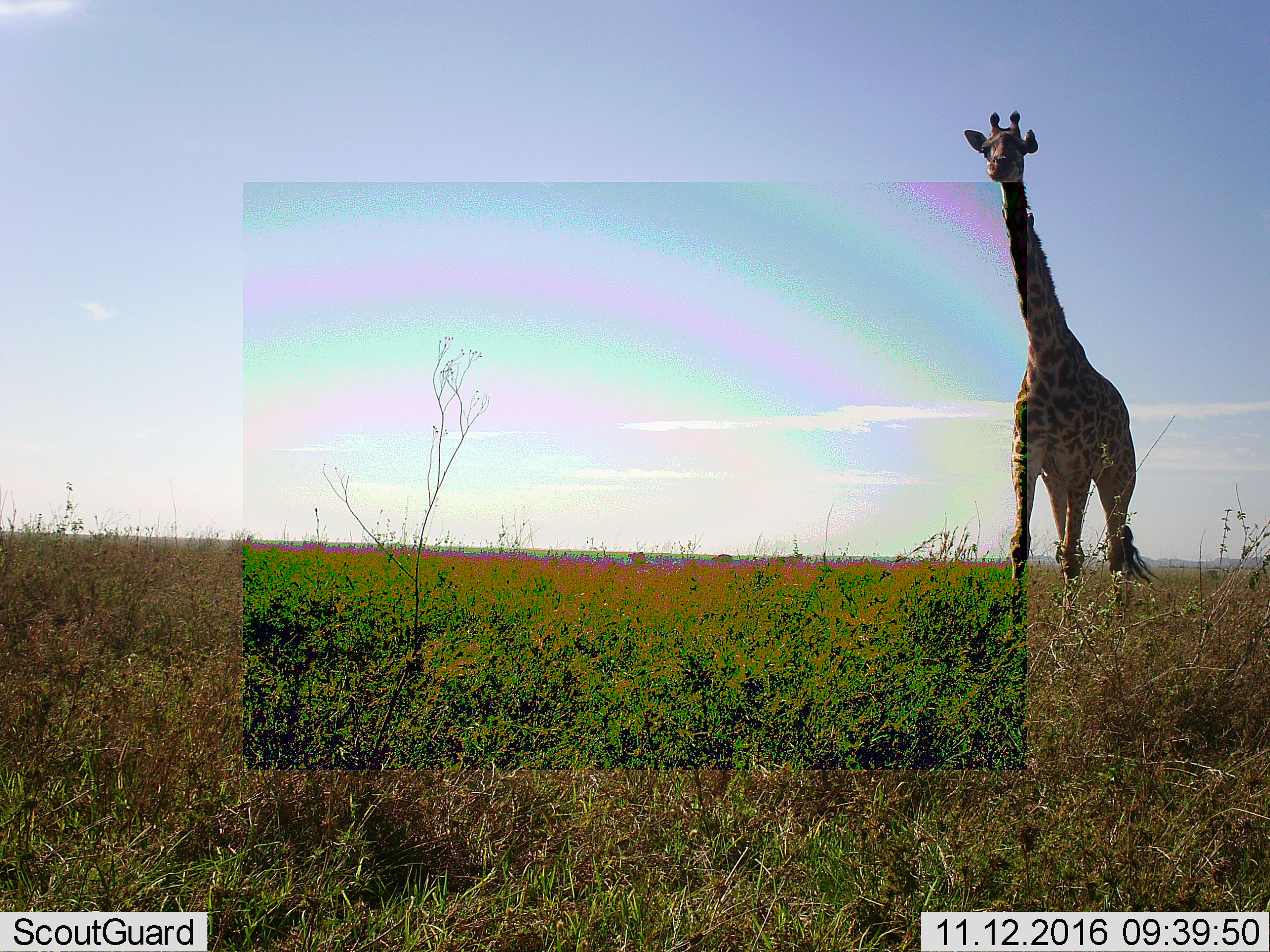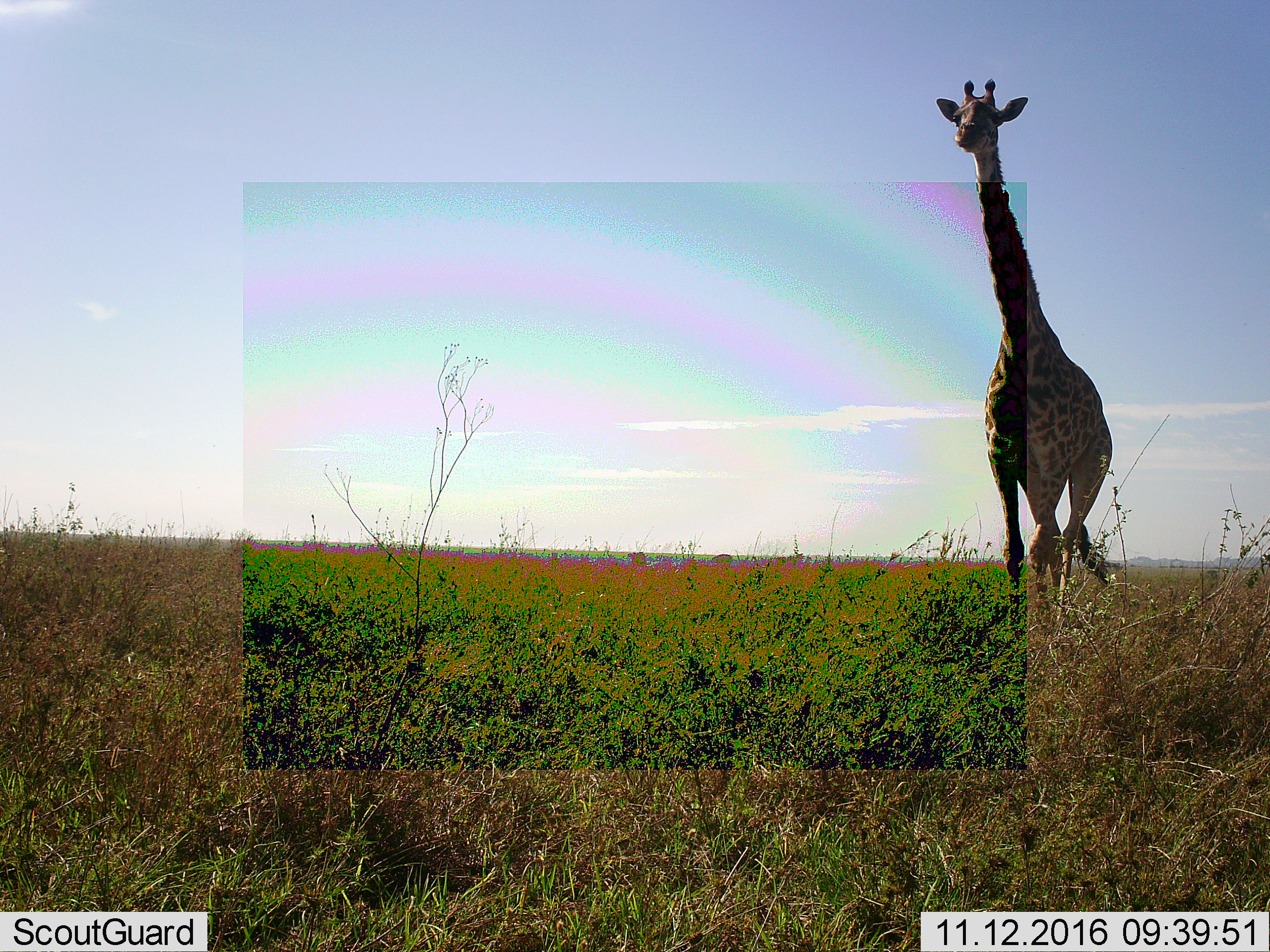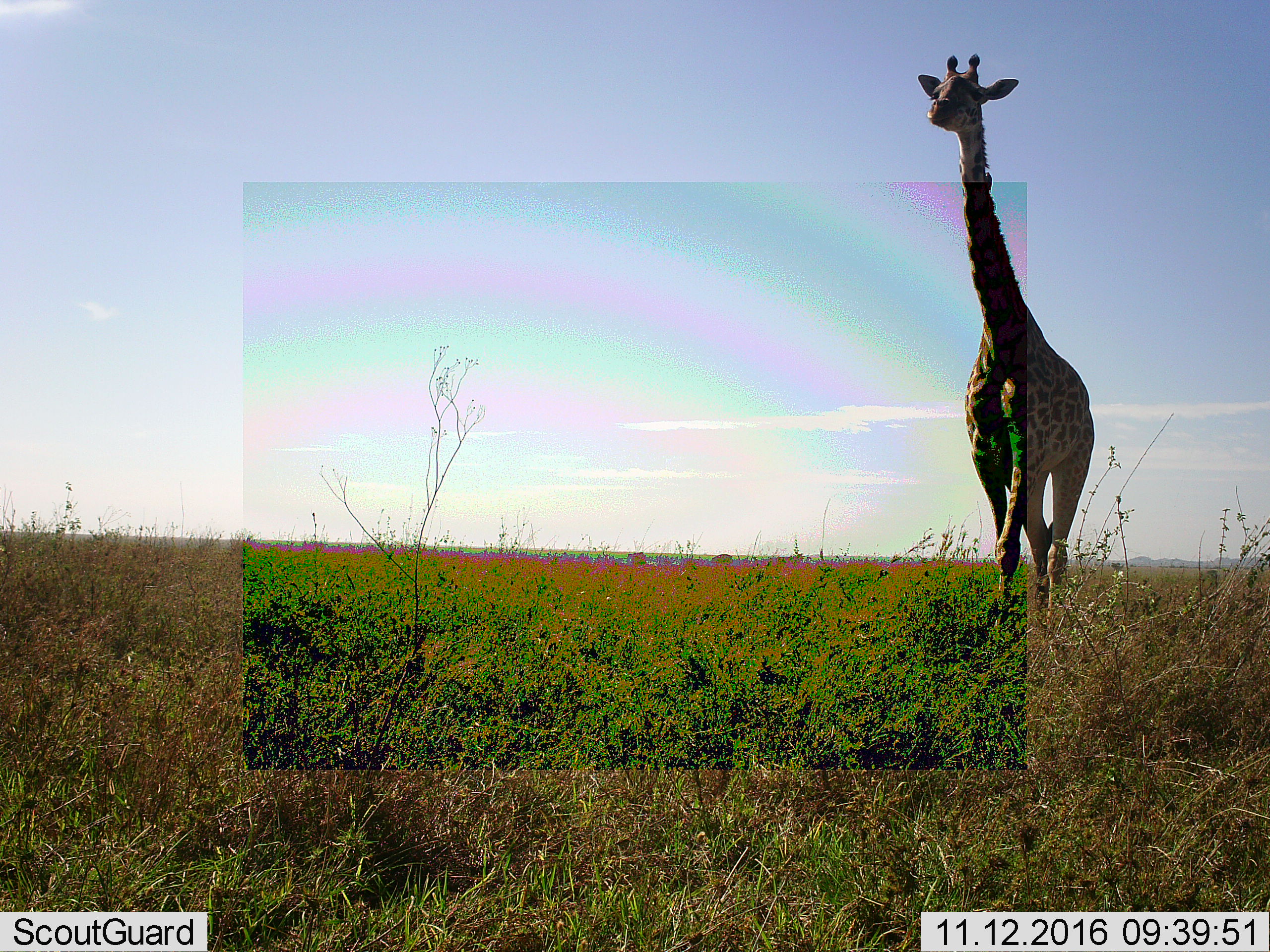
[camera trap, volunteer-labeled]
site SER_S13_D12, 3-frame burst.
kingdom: Animalia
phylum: Chordata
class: Mammalia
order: Artiodactyla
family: Giraffidae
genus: Giraffa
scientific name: Giraffa camelopardalis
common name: giraffe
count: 1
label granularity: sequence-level